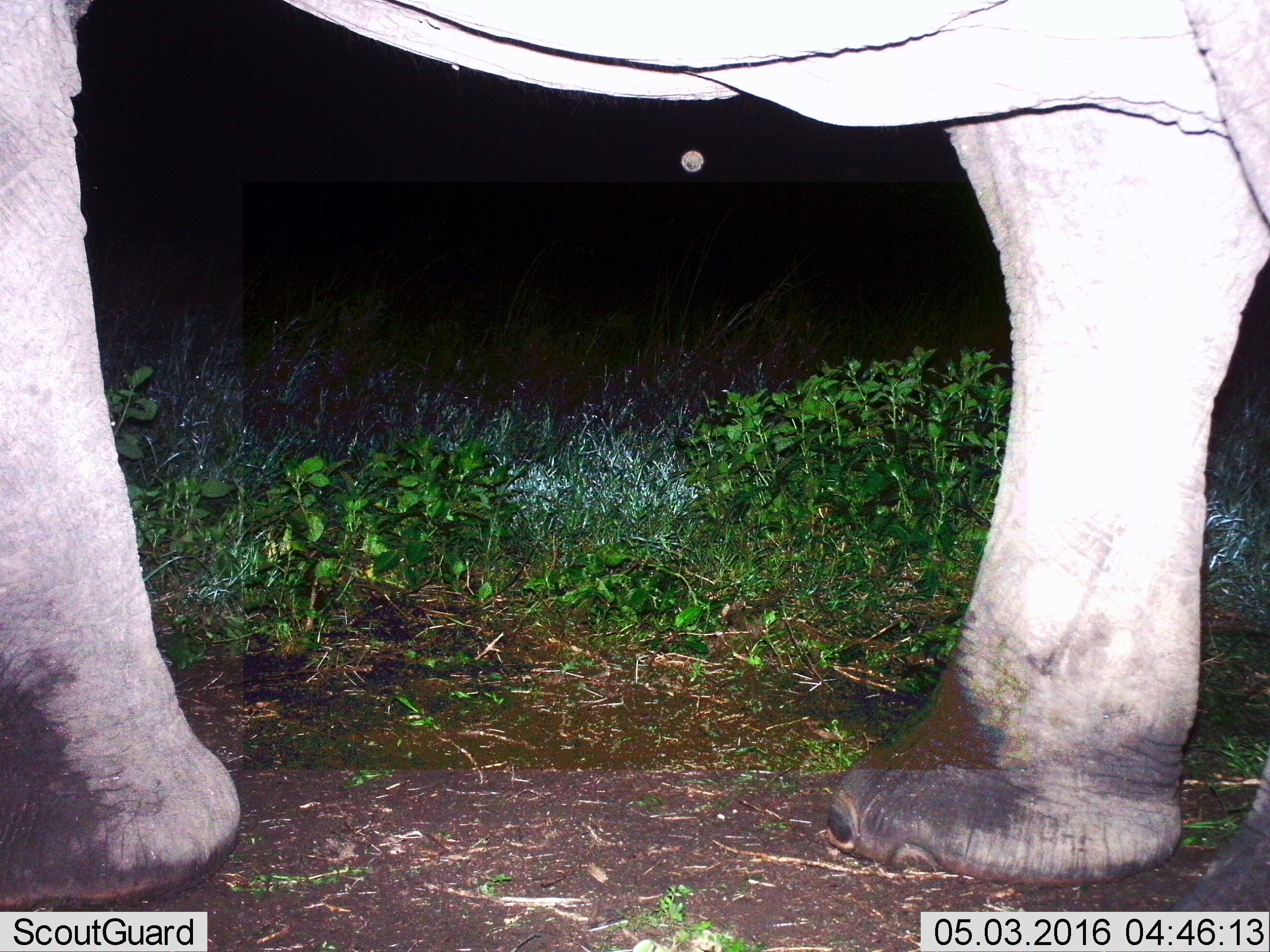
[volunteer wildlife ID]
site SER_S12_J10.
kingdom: Animalia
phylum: Chordata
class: Mammalia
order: Proboscidea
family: Elephantidae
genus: Loxodonta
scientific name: Loxodonta africana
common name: african bush elephant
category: elephant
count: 1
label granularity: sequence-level